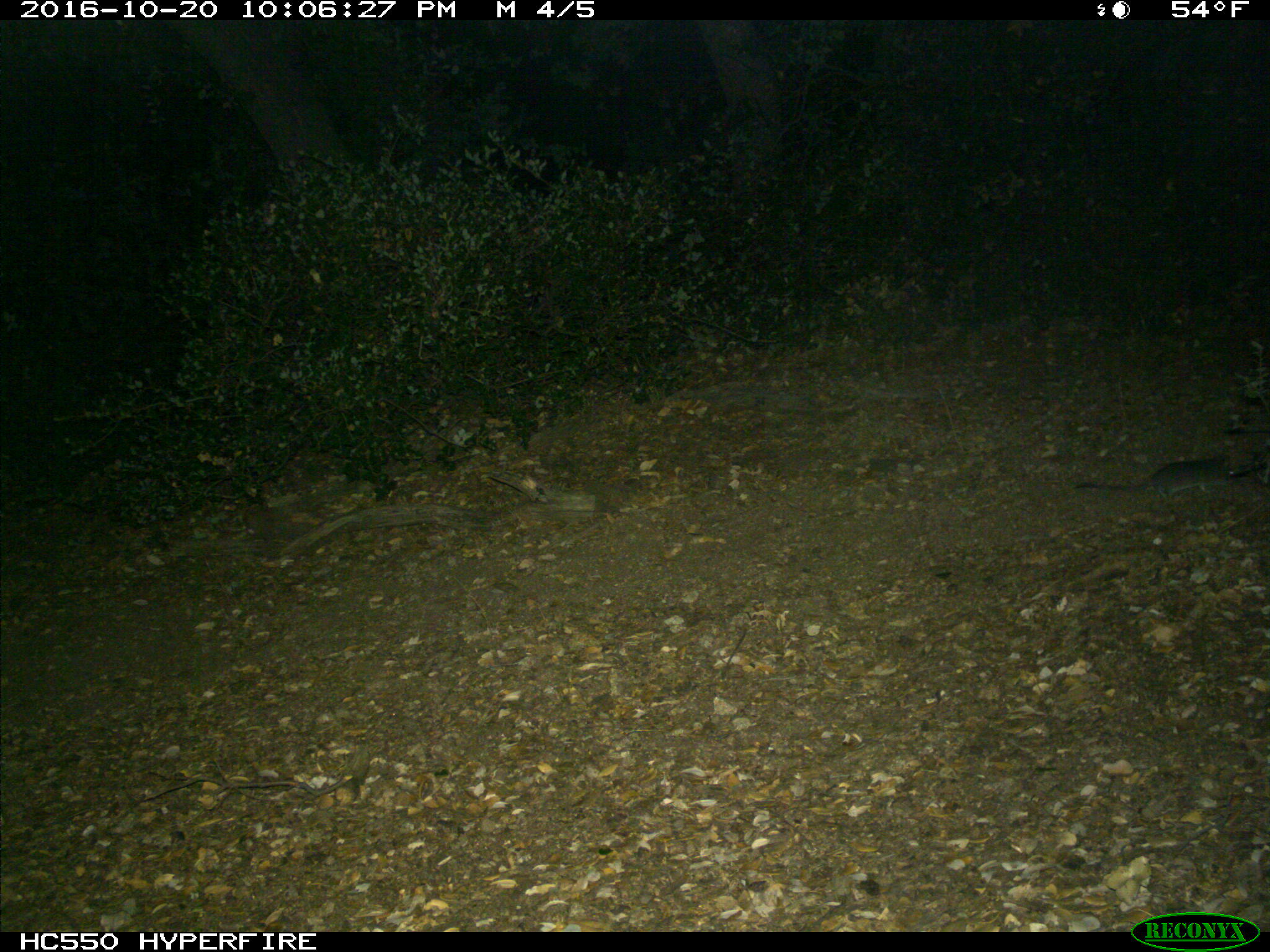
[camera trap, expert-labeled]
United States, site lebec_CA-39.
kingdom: Animalia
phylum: Chordata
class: Mammalia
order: Rodentia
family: Cricetidae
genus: Peromyscus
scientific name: Peromyscus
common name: deermice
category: unidentified deer mouse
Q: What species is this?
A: Unidentified deer mouse (deermice) (Peromyscus).